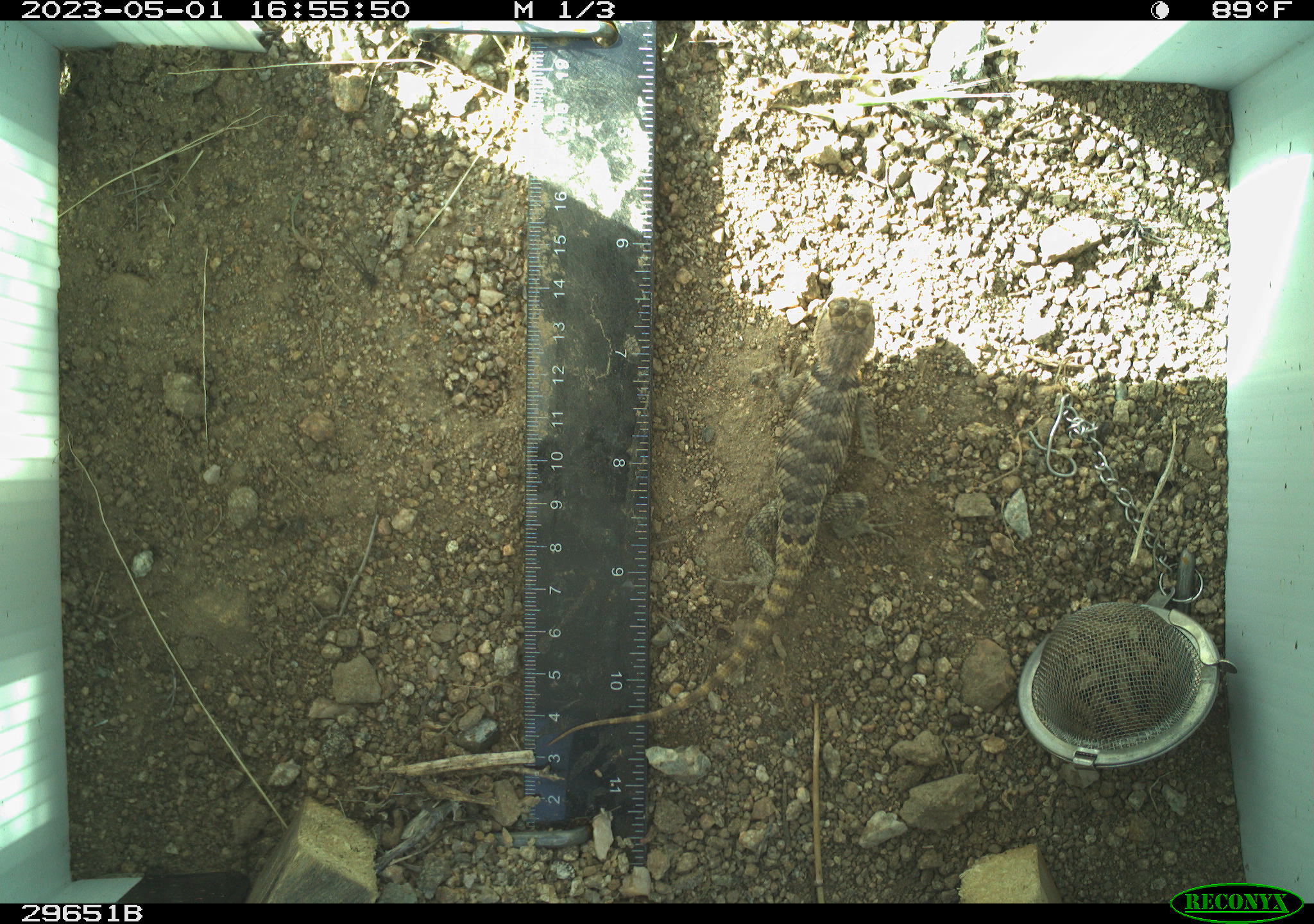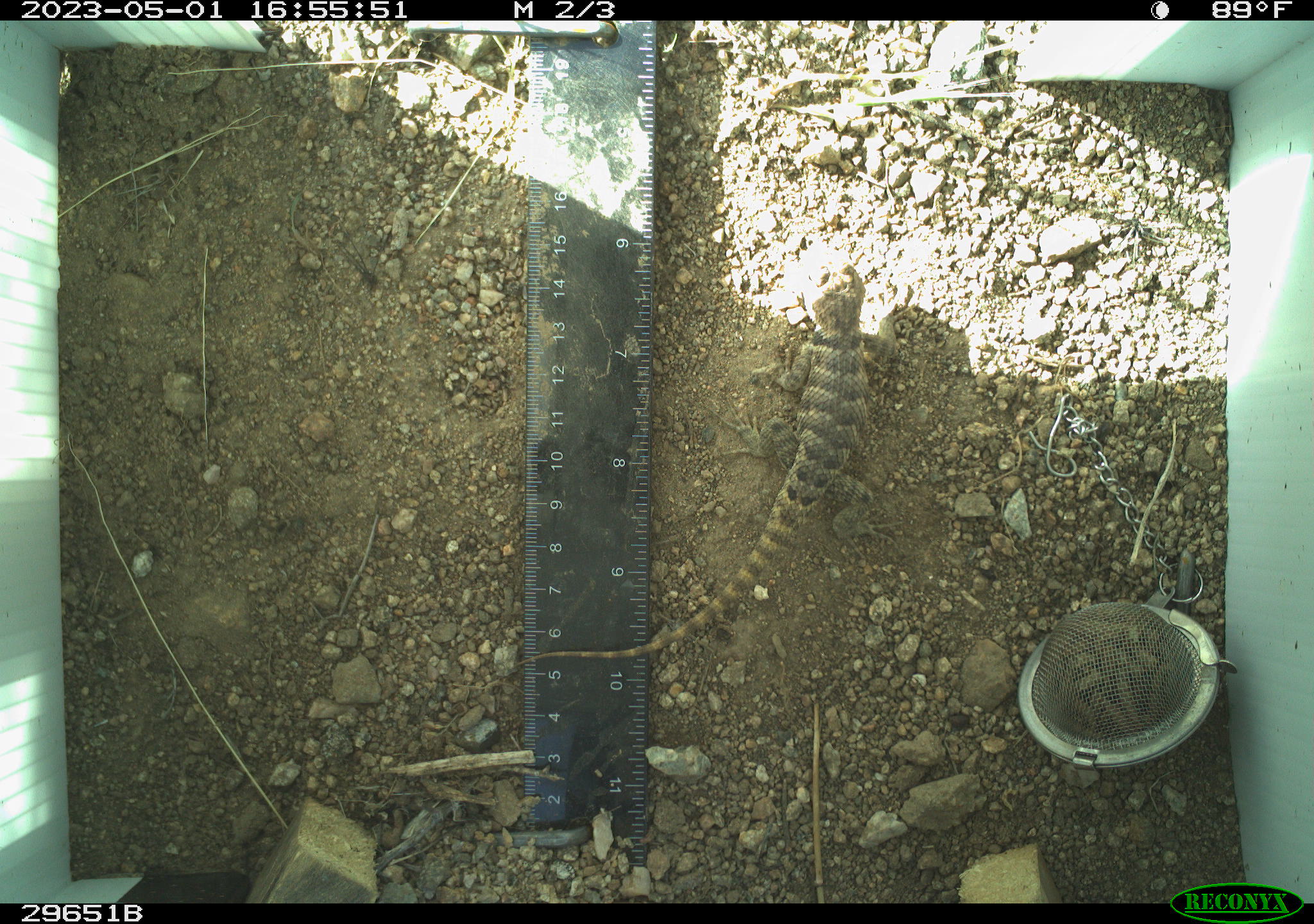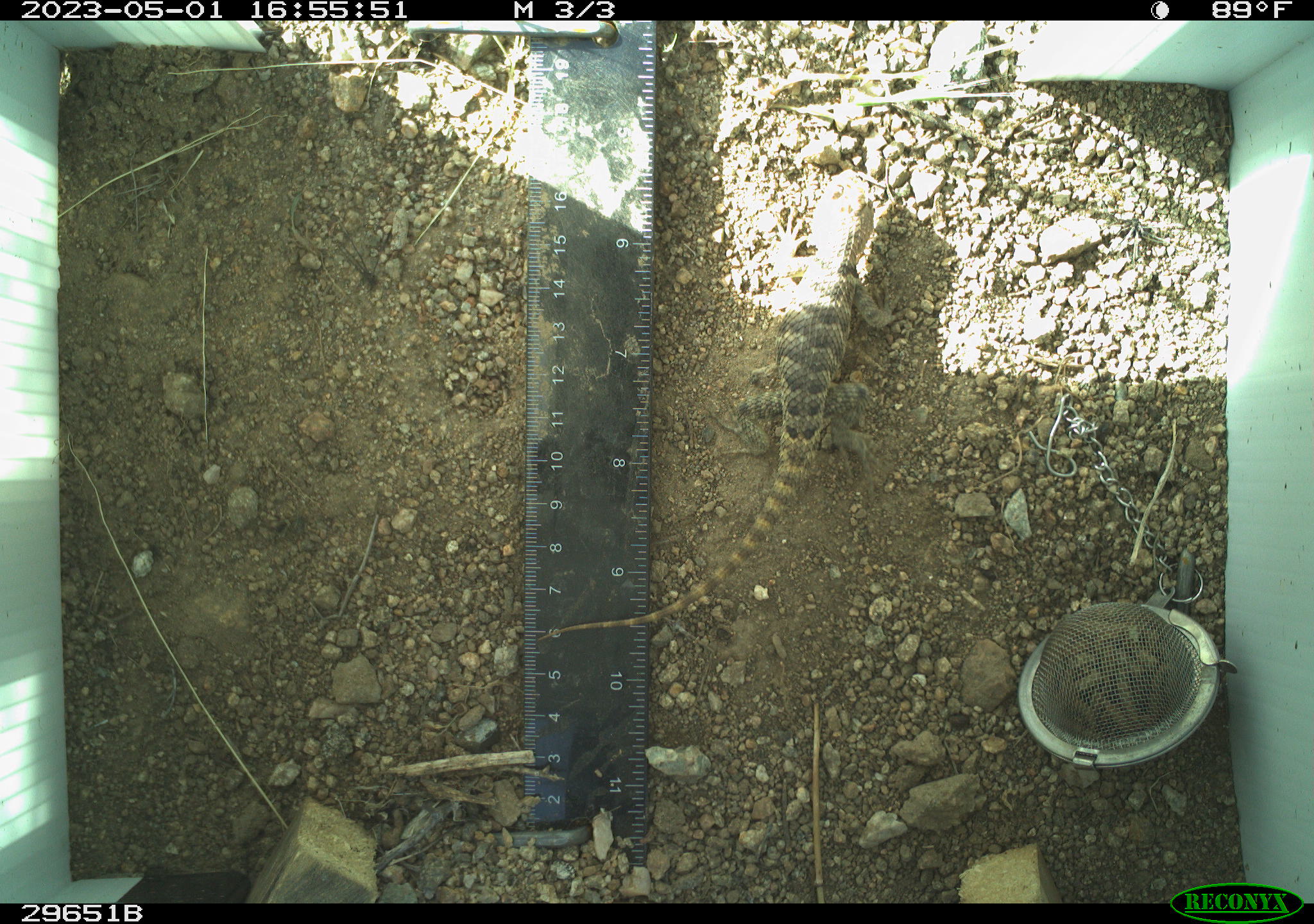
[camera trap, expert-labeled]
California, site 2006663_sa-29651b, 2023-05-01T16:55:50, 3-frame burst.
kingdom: Animalia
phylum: Chordata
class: Reptilia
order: Squamata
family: Phrynosomatidae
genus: Sceloporus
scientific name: Sceloporus uniformis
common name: yellow-backed spiny lizard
Yellow-backed spiny lizard (Sceloporus uniformis).